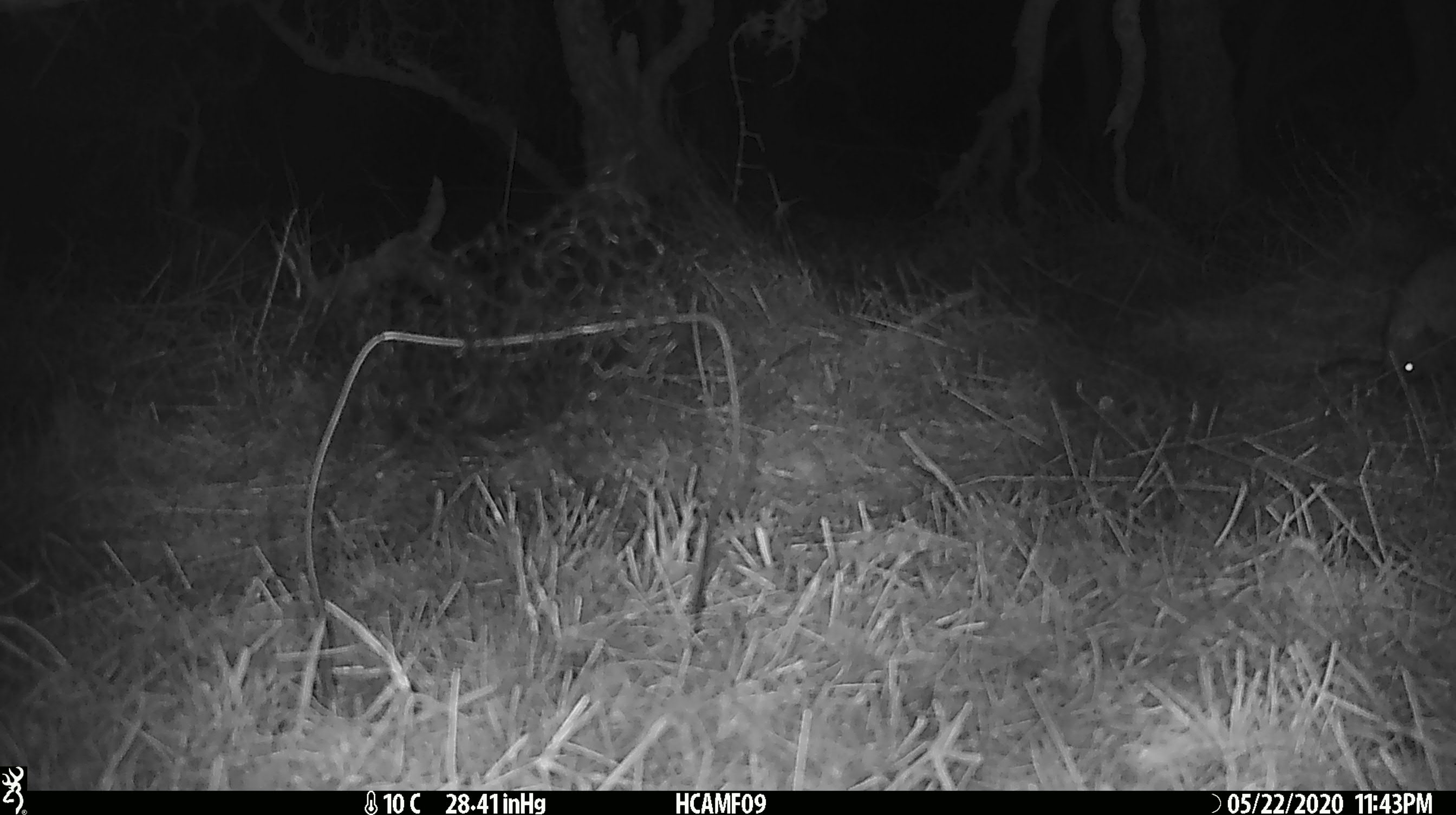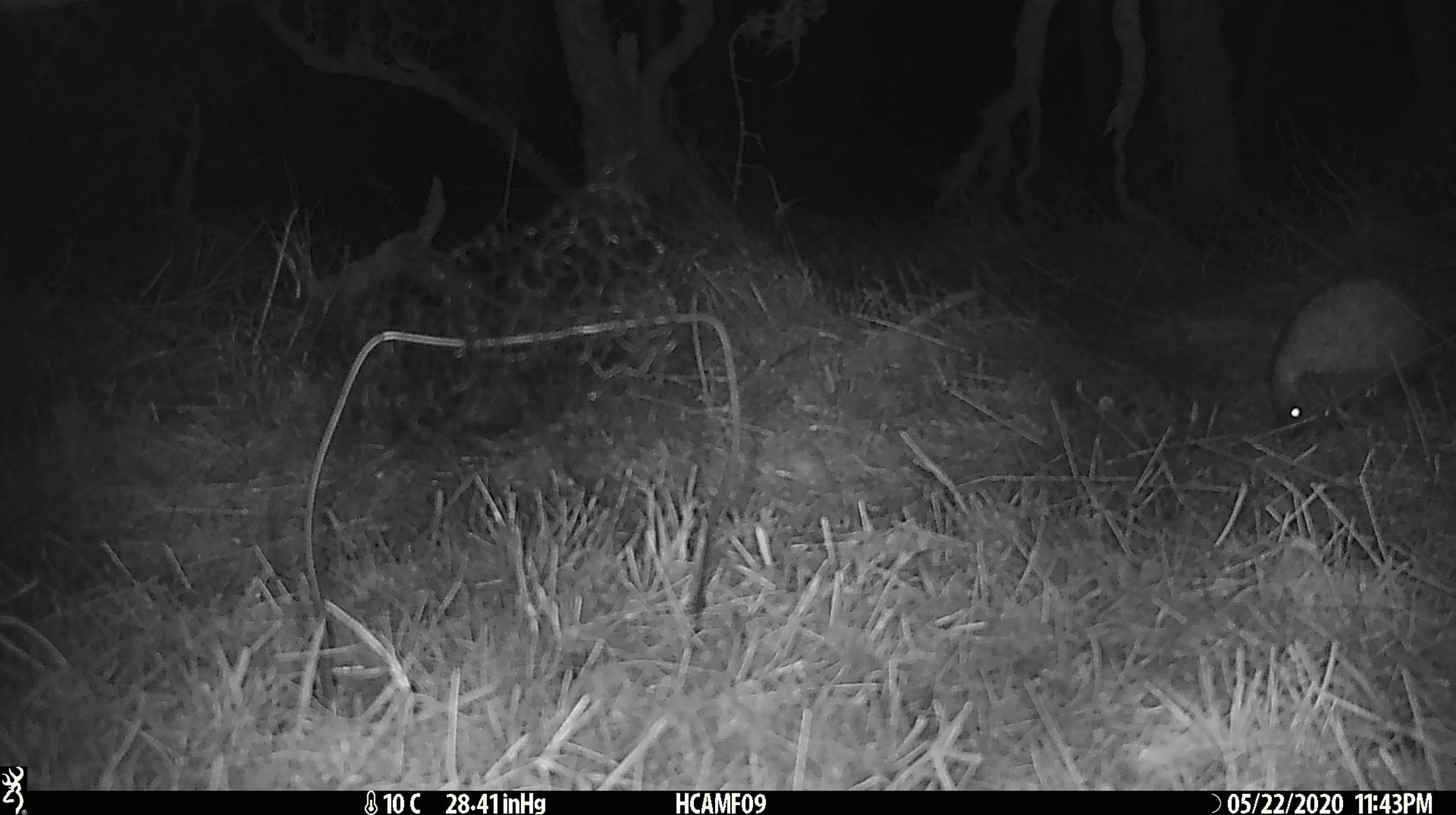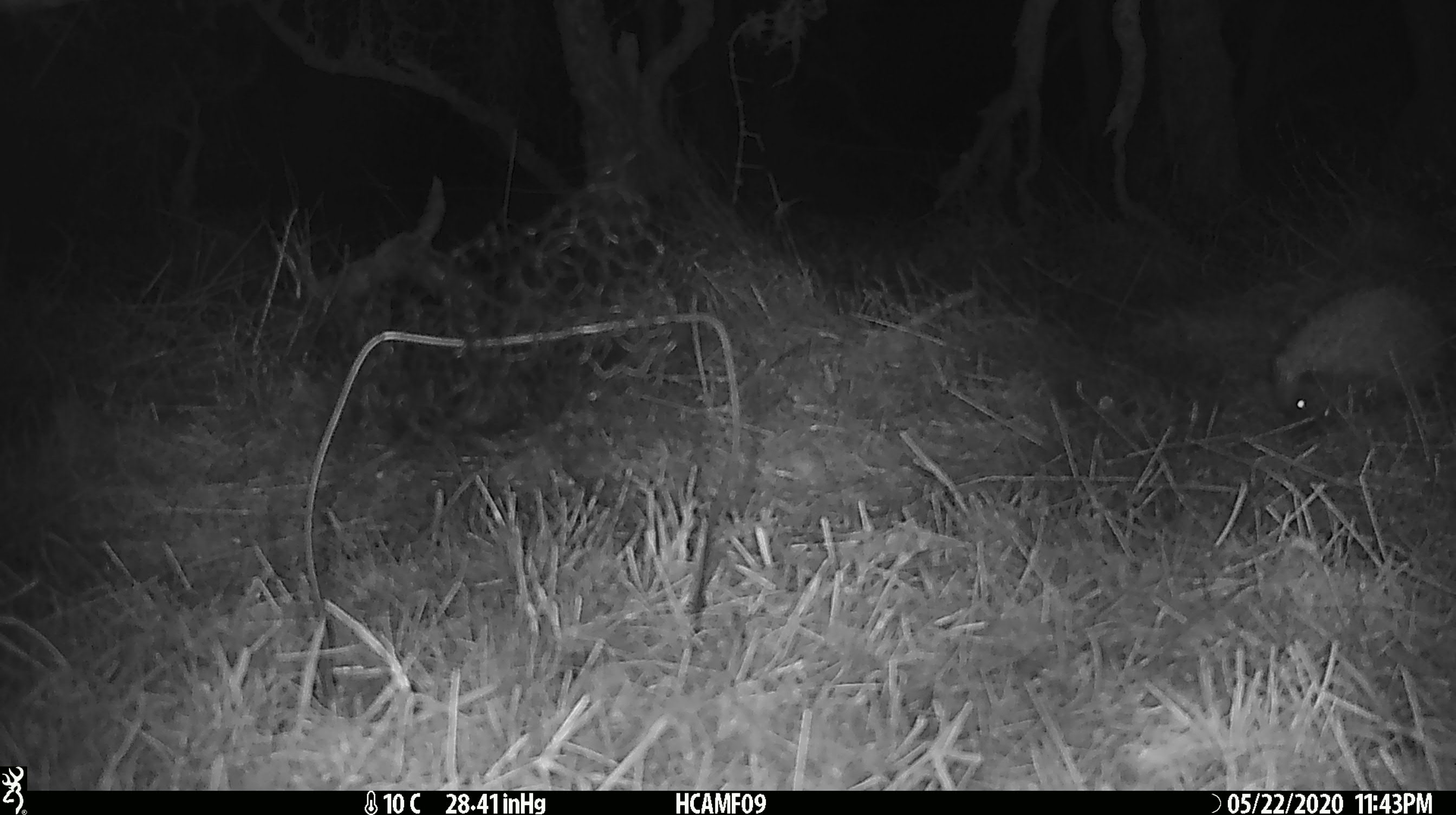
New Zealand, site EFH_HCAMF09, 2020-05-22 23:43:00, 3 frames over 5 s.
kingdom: Animalia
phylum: Chordata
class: Mammalia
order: Eulipotyphla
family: Erinaceidae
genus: Erinaceus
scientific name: Erinaceus europaeus europaeus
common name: european hedgehog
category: hedgehog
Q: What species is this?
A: Hedgehog (european hedgehog) (Erinaceus europaeus europaeus).